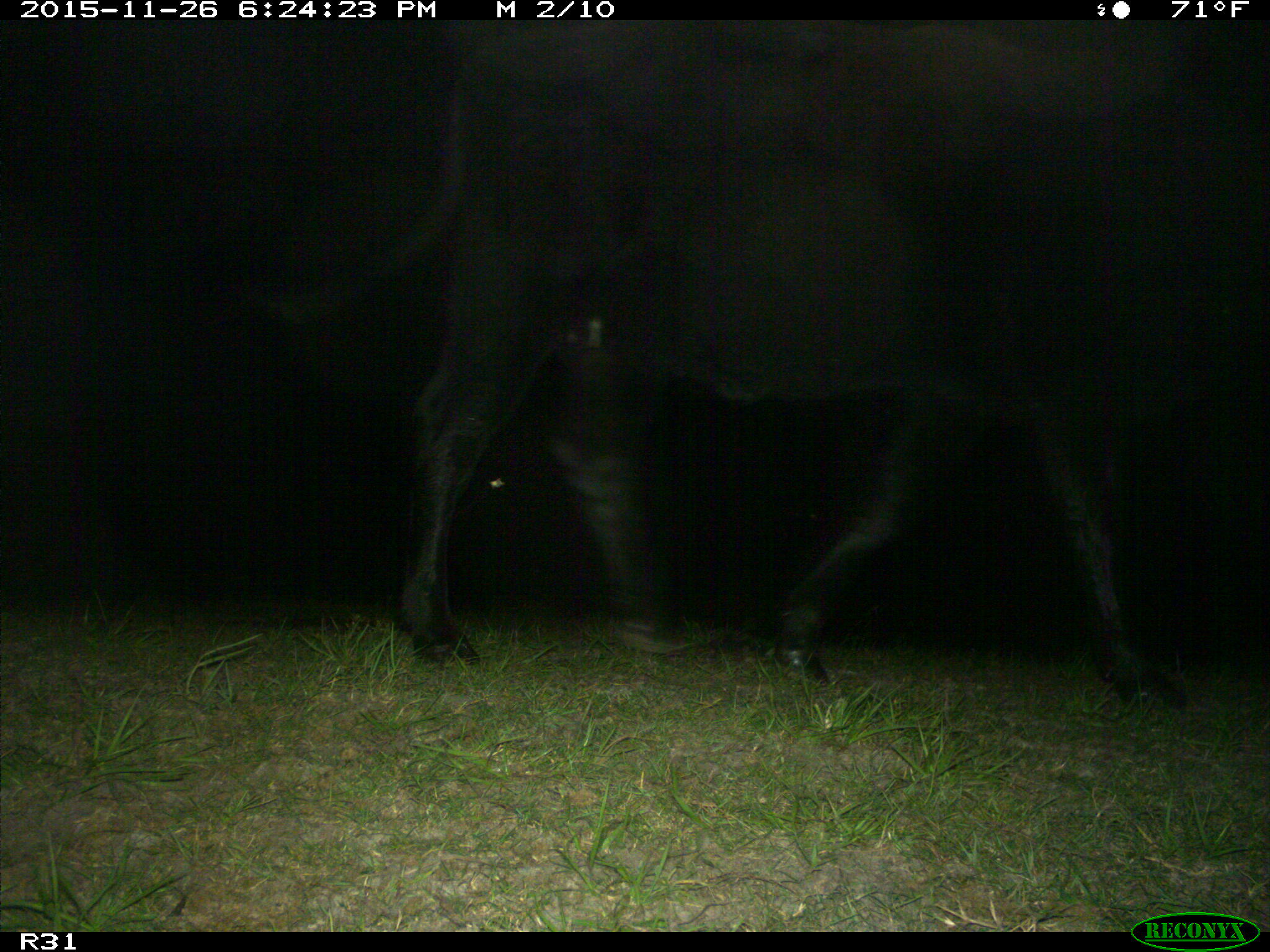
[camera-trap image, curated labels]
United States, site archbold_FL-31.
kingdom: Animalia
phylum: Chordata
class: Mammalia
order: Artiodactyla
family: Bovidae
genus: Bos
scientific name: Bos taurus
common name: domestic cow